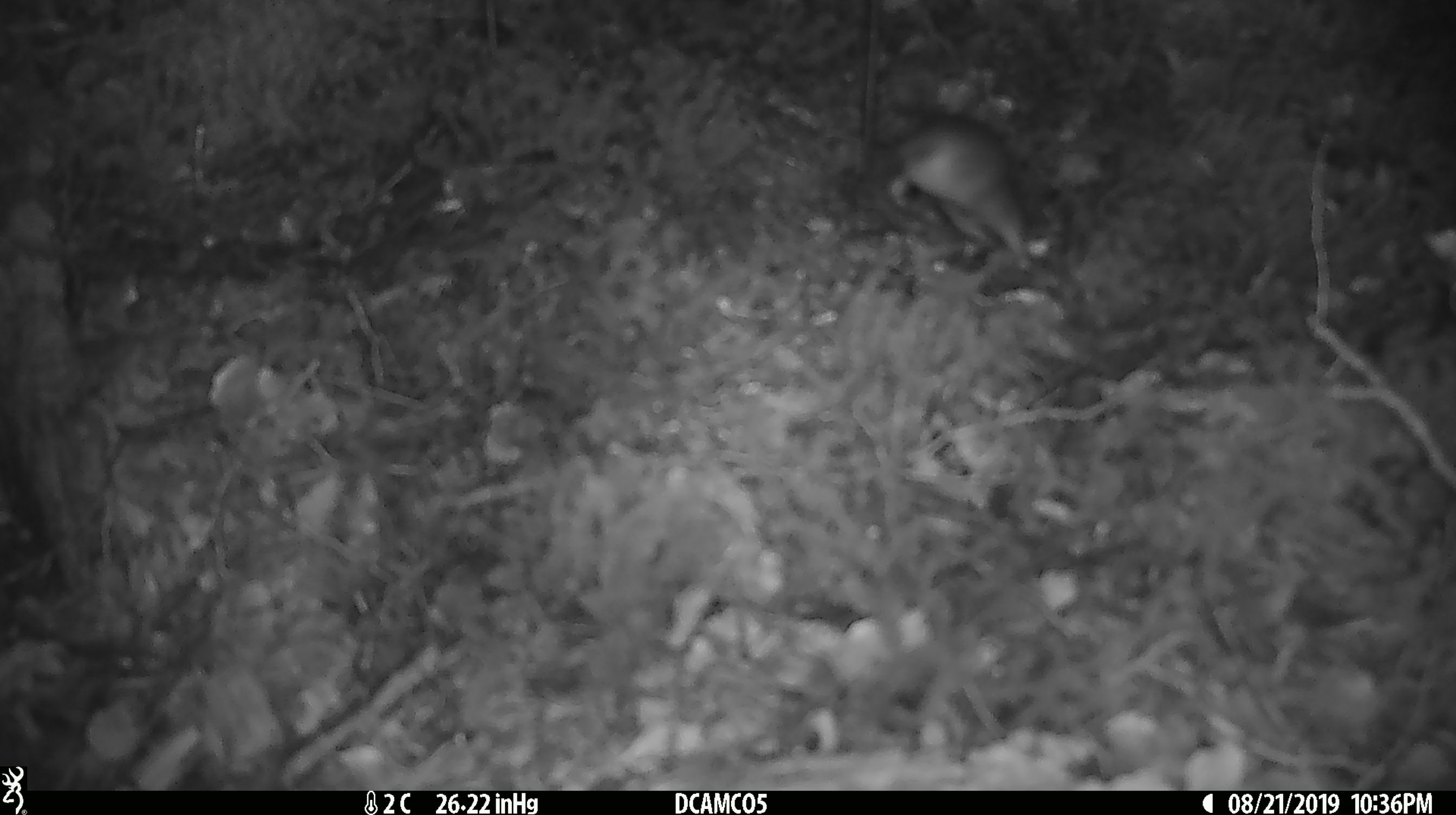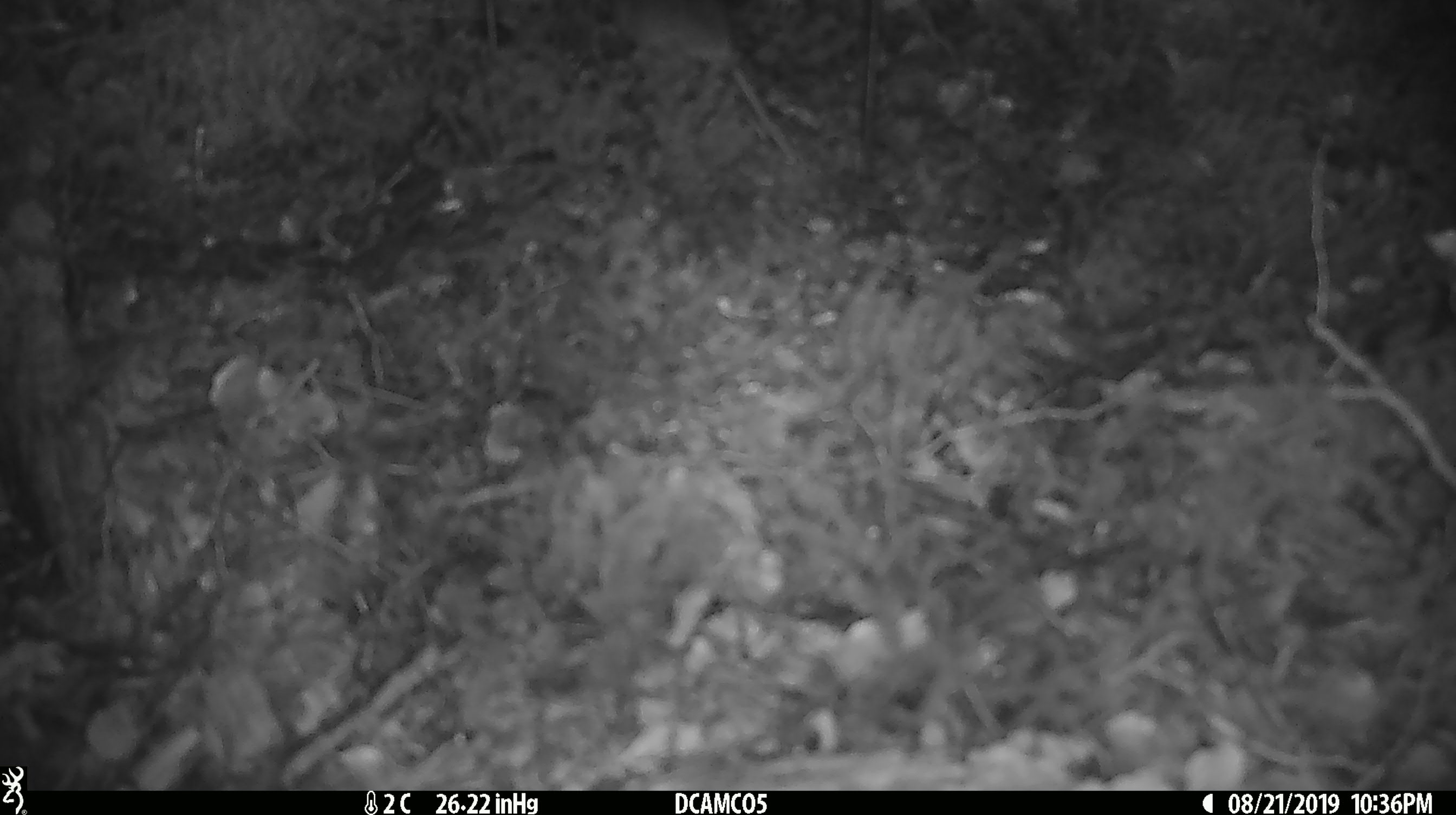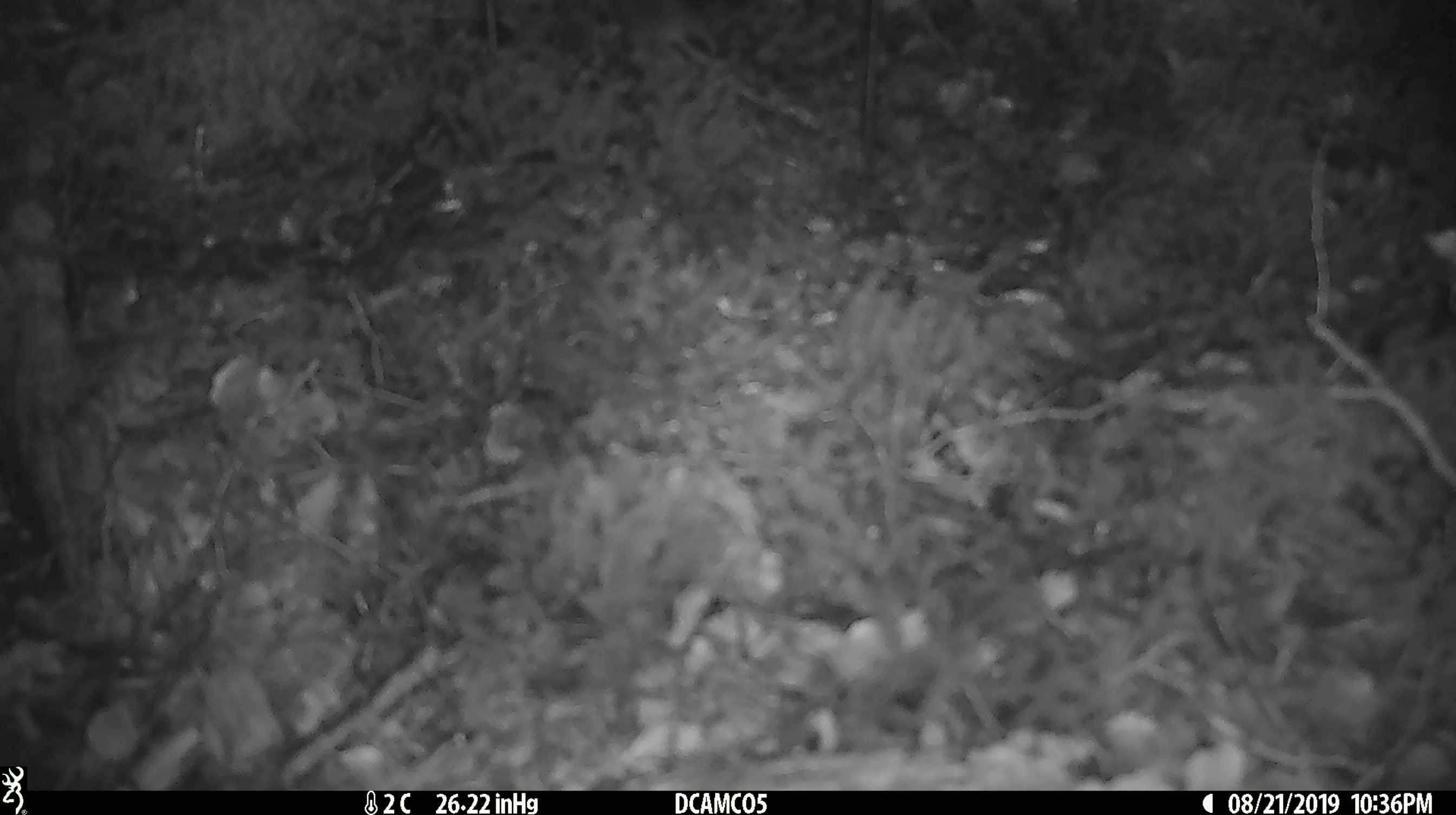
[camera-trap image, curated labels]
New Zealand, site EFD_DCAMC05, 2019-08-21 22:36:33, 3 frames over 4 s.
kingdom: Animalia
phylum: Chordata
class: Mammalia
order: Rodentia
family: Muridae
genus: Mus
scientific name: Mus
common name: mouse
Mouse (Mus).